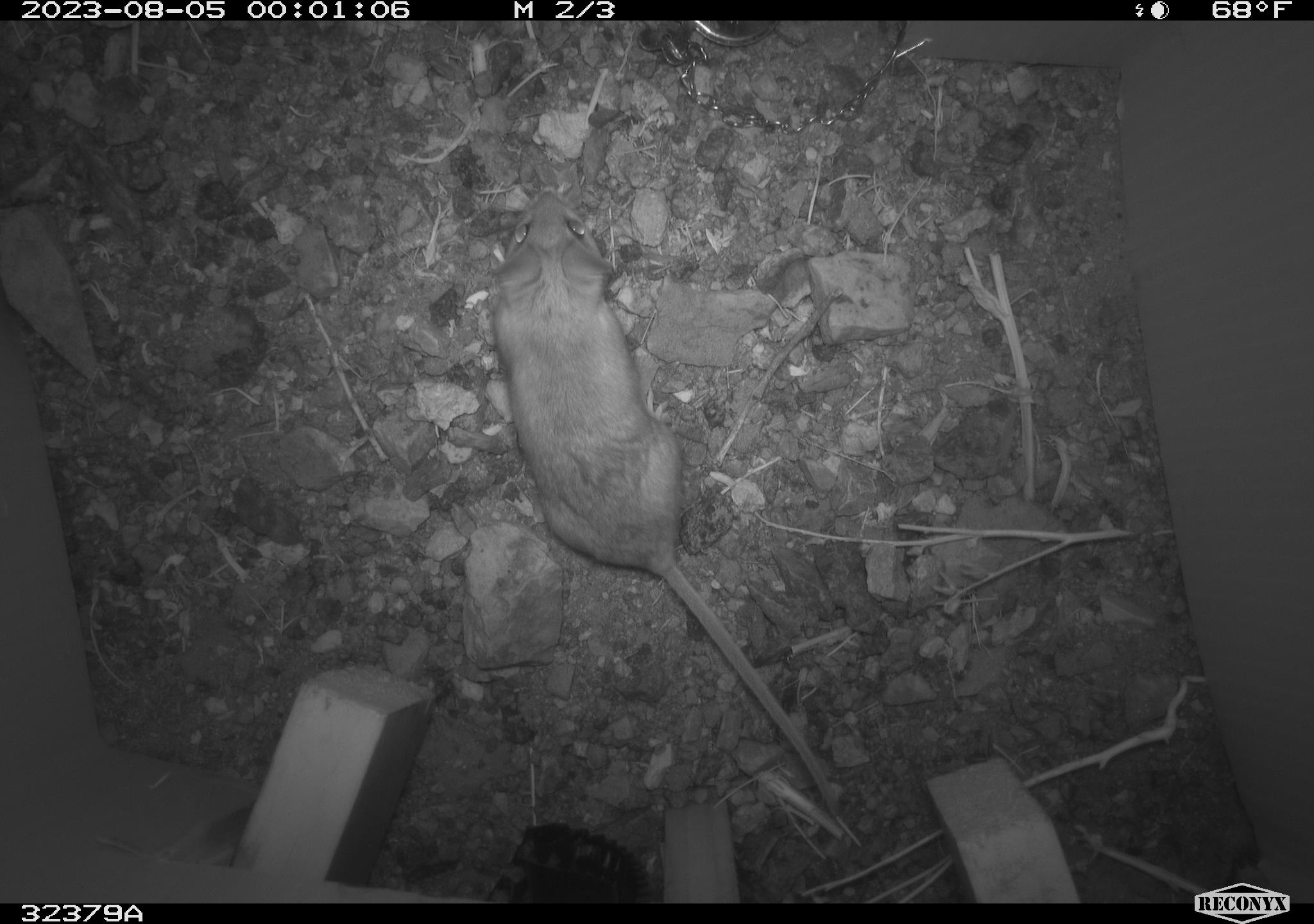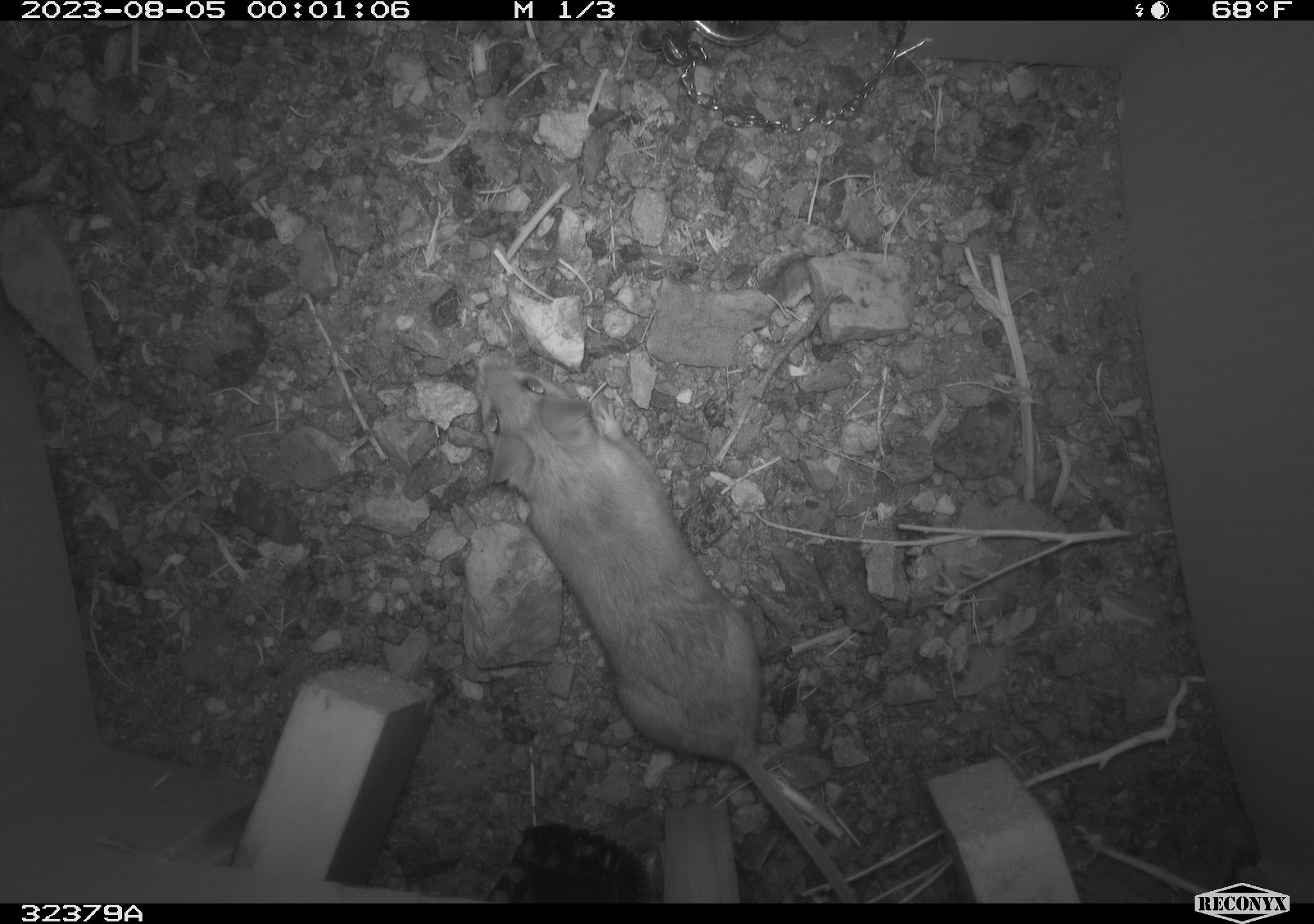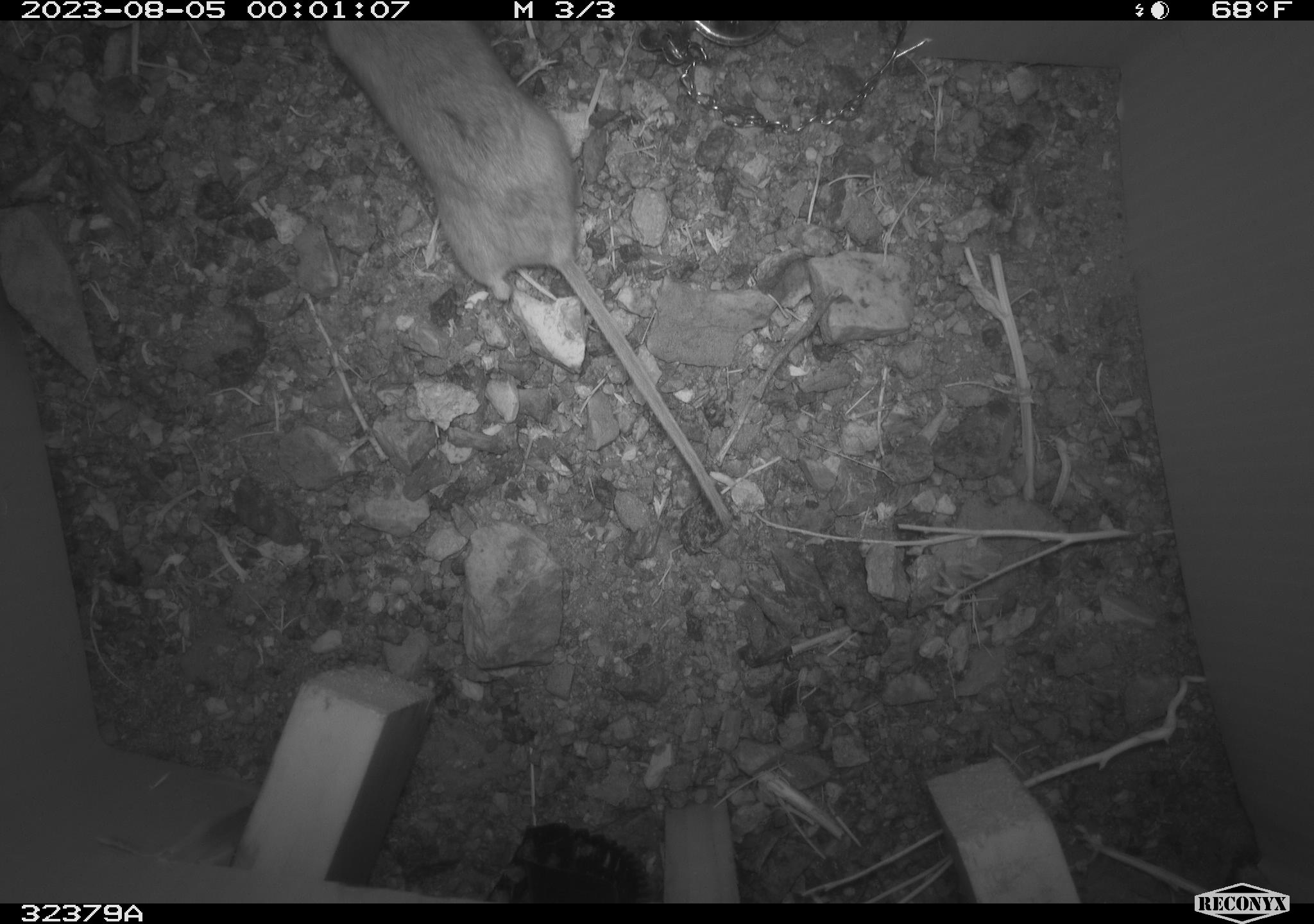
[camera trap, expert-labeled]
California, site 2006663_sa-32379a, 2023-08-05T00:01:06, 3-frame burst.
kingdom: Animalia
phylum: Chordata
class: Mammalia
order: Rodentia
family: Cricetidae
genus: Peromyscus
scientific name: Peromyscus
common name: deer mice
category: peromyscus species